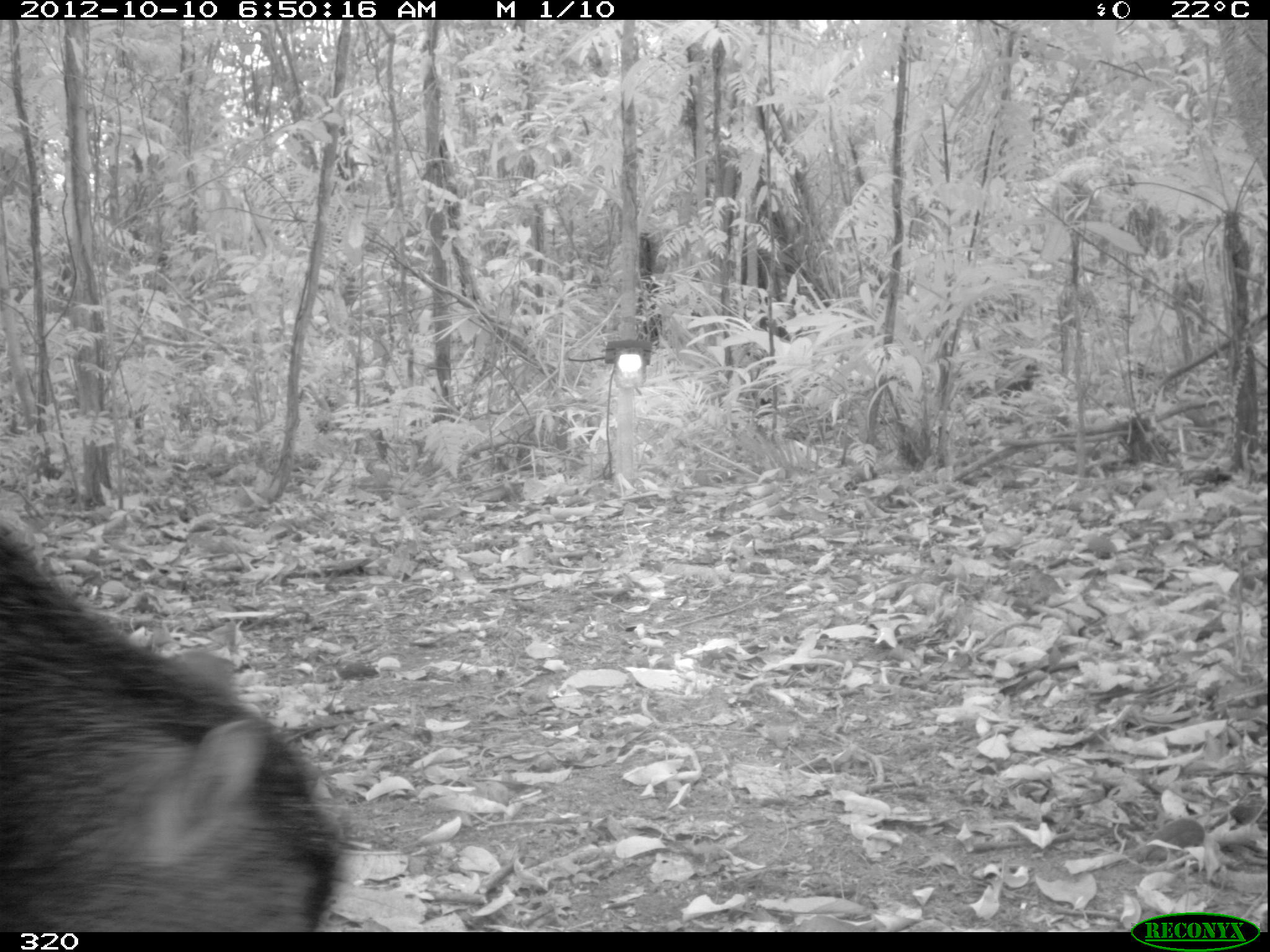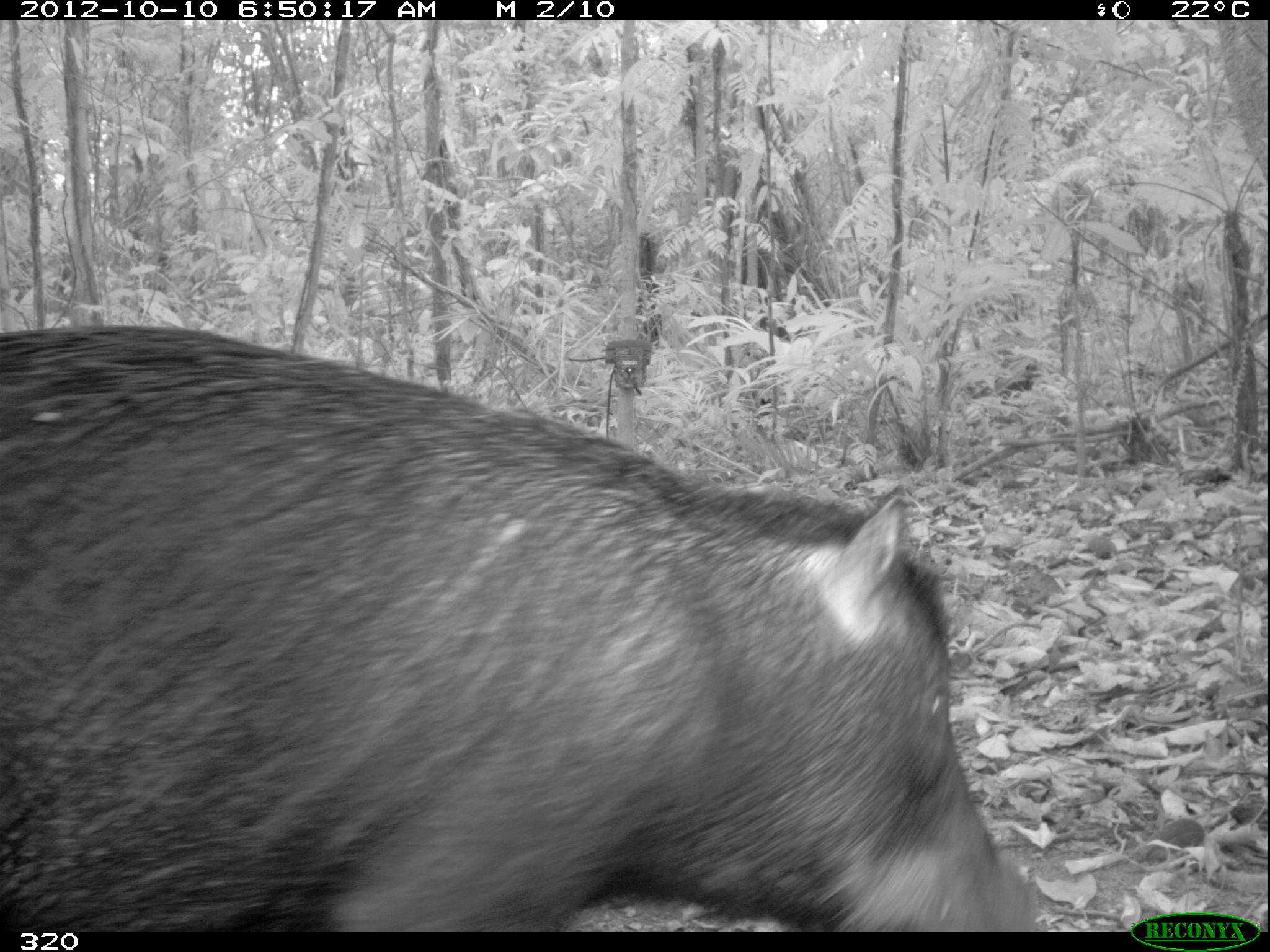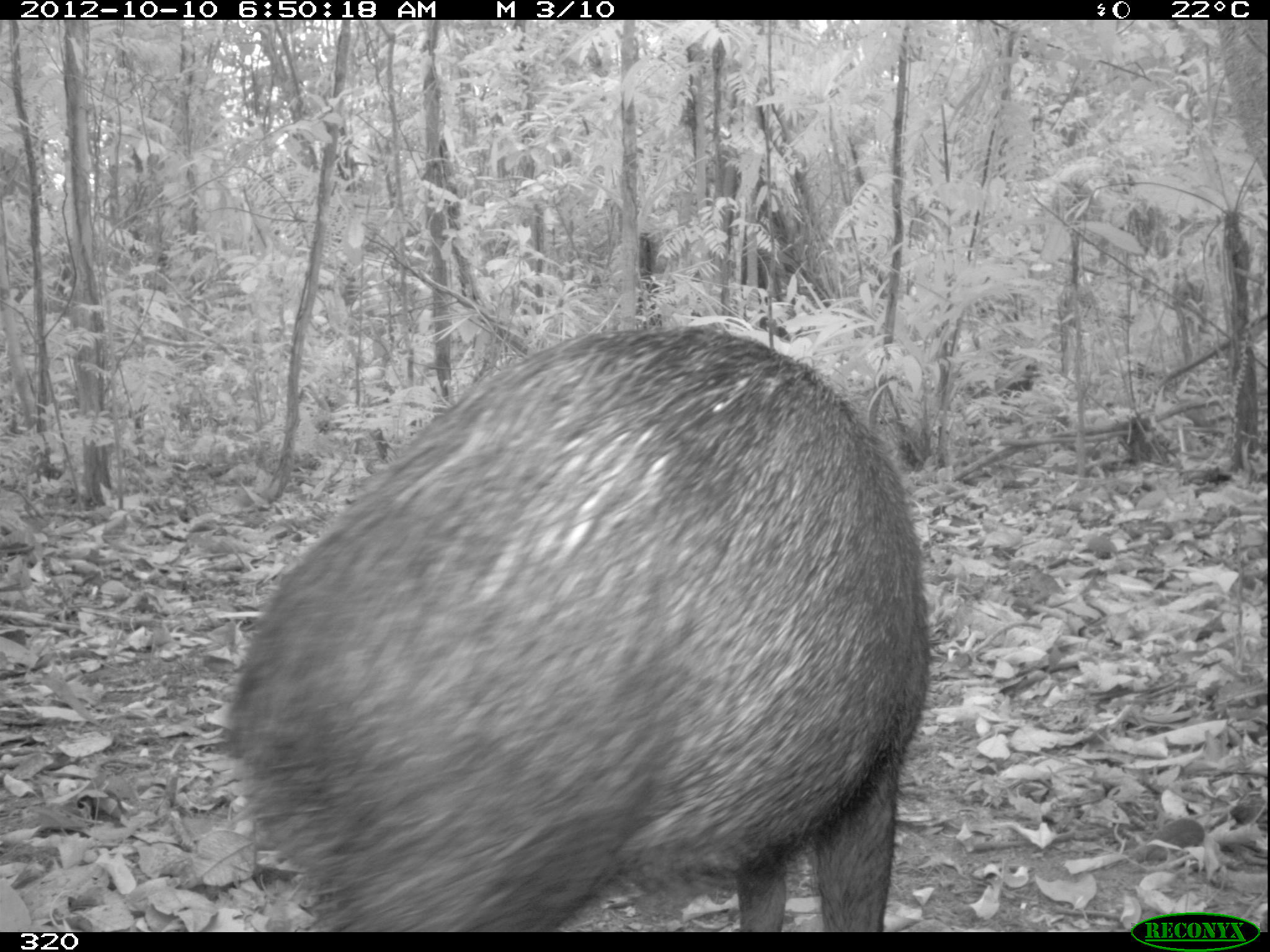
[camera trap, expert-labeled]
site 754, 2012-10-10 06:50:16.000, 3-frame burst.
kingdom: Animalia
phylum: Chordata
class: Mammalia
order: Artiodactyla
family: Tayassuidae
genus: Tayassu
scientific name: Tayassu pecari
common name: white-lipped peccary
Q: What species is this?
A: Tayassu pecari (white-lipped peccary).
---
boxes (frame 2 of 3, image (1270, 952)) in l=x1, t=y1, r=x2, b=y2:
tayassu pecari: l=0, t=321, r=1046, b=931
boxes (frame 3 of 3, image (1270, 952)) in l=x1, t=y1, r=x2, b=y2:
tayassu pecari: l=220, t=325, r=930, b=932